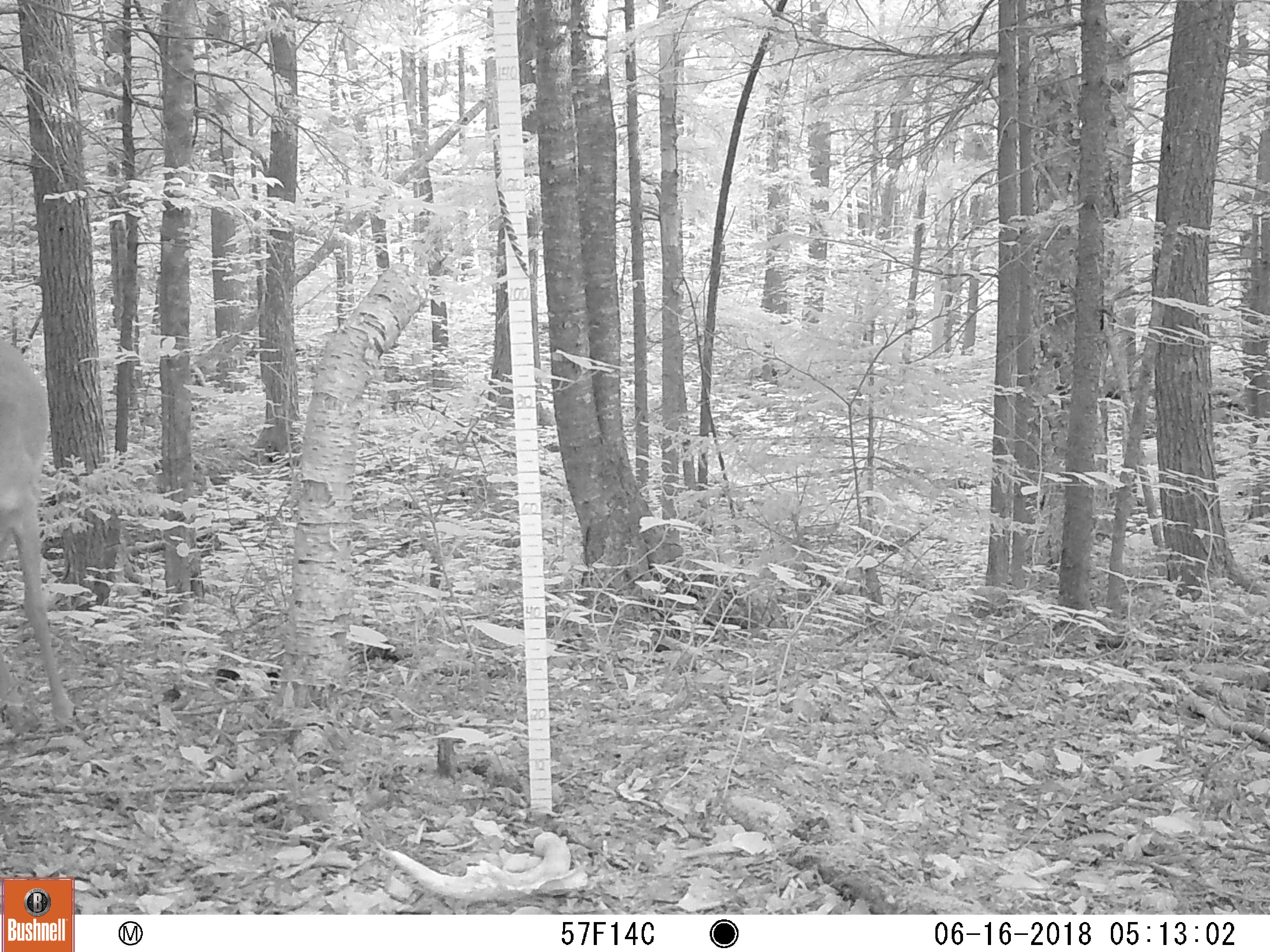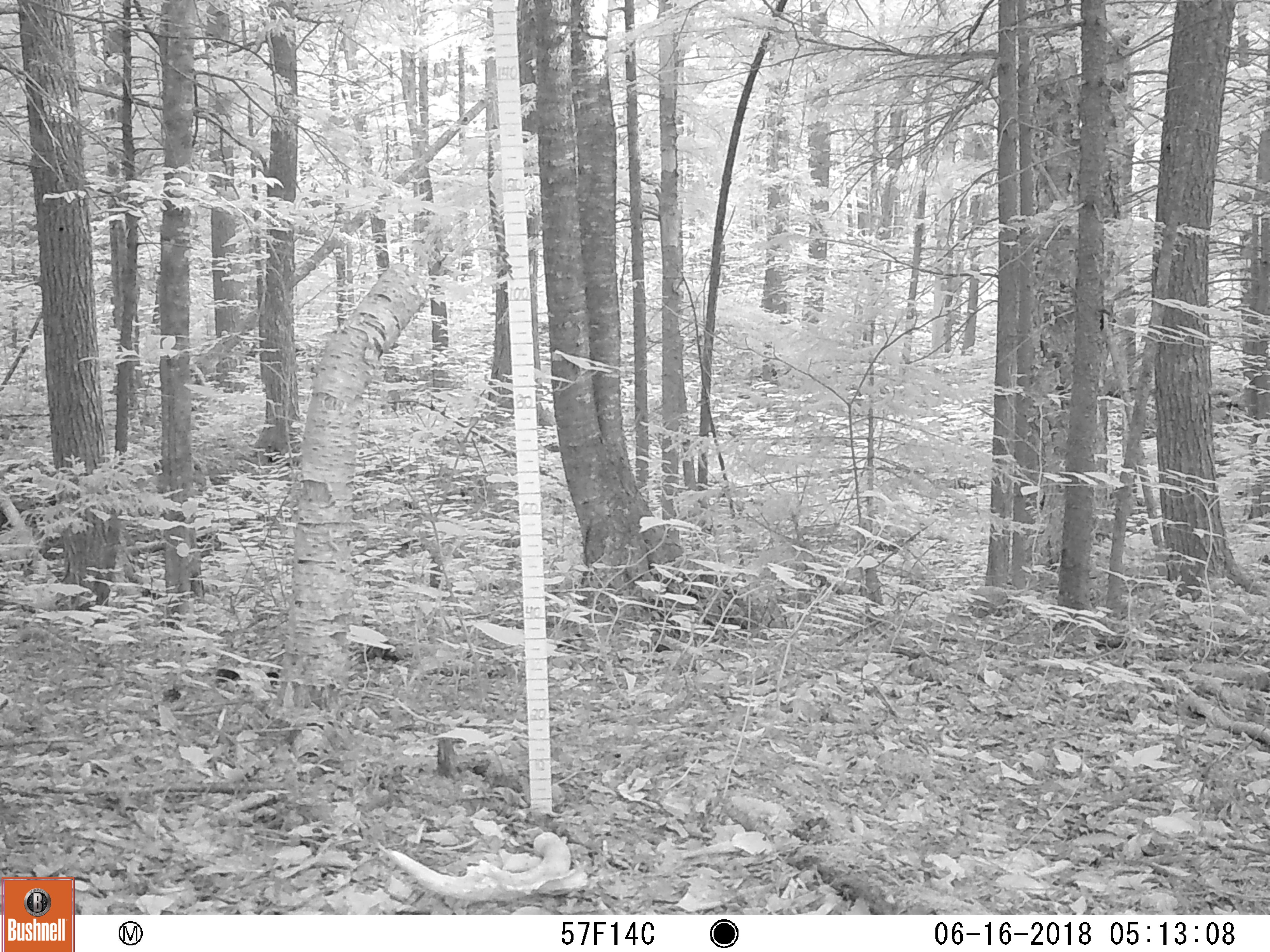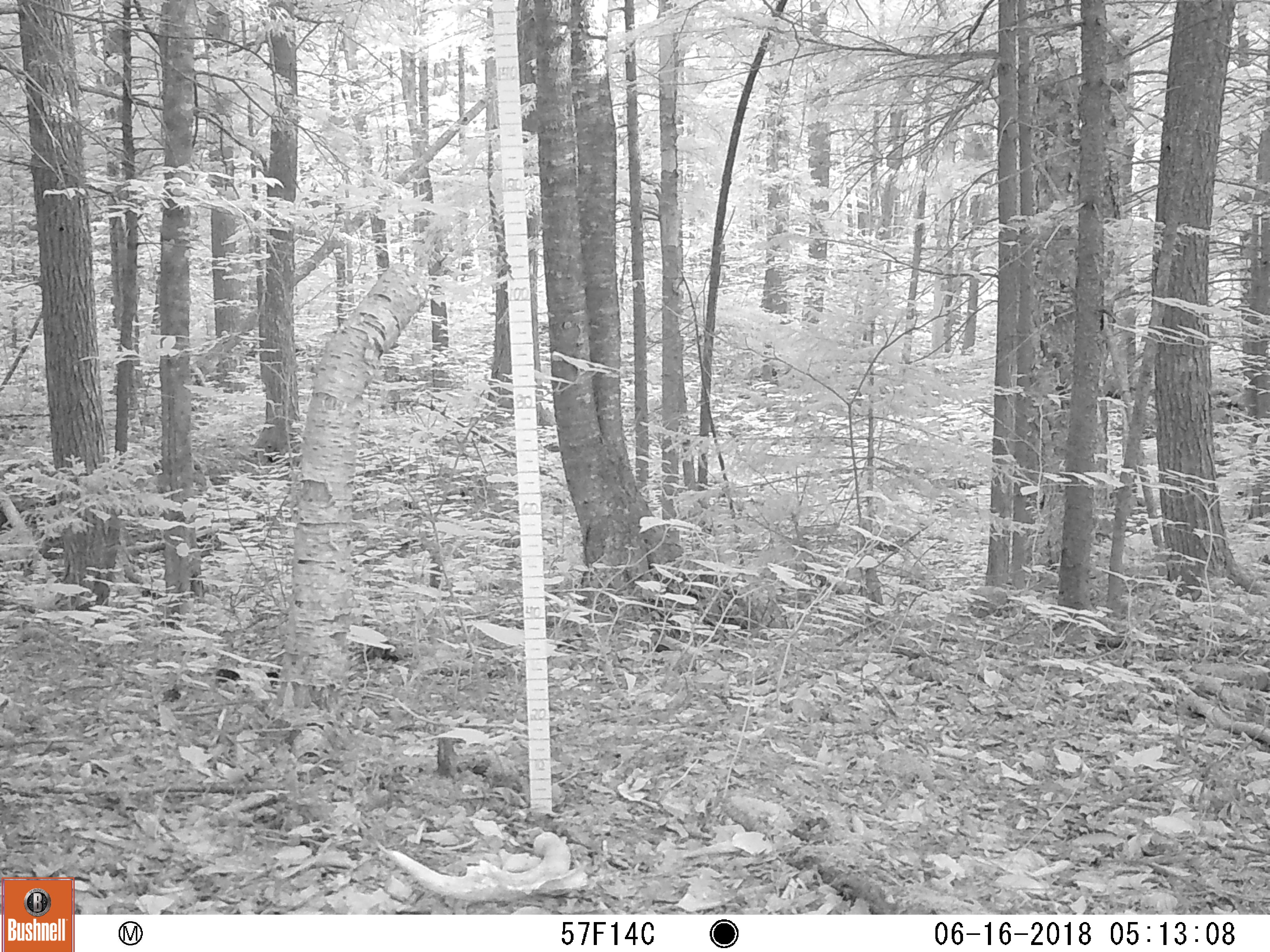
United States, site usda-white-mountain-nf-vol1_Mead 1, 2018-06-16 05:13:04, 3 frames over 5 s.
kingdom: Animalia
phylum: Chordata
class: Mammalia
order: Artiodactyla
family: Cervidae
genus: Odocoileus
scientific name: Odocoileus virginianus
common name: white-tailed deer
White-tailed deer (Odocoileus virginianus).